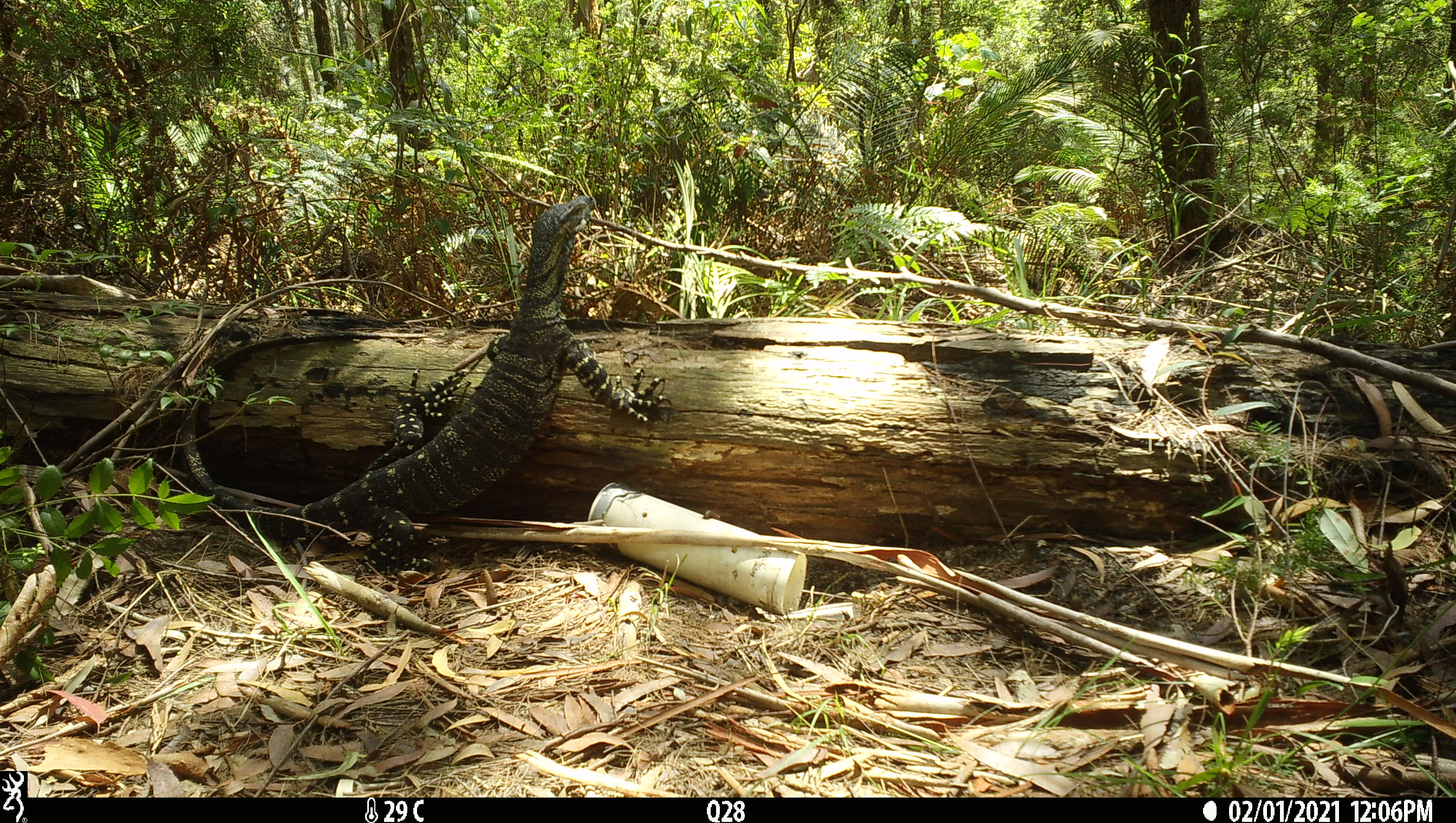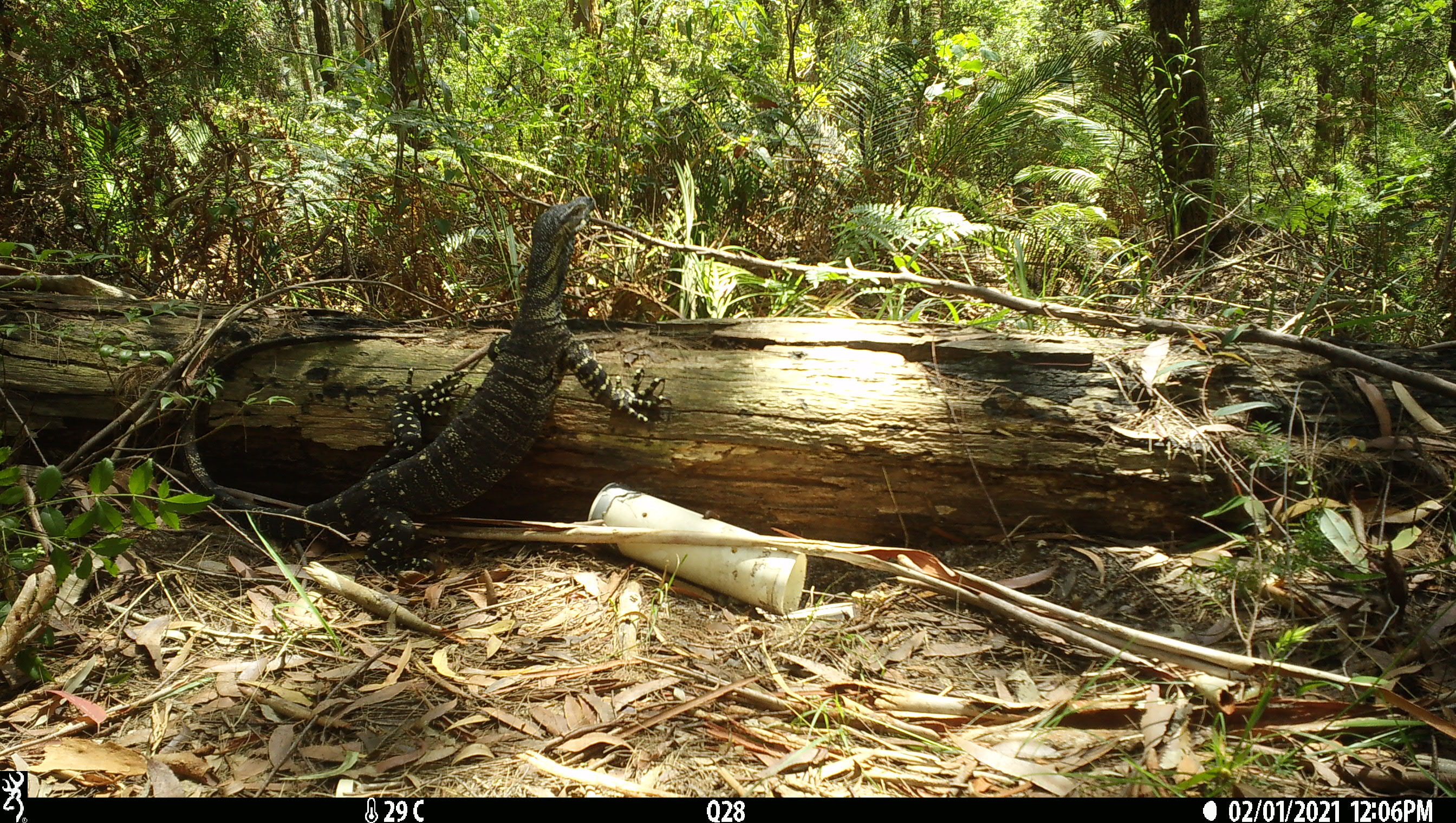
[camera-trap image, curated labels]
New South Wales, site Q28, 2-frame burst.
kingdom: Animalia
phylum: Chordata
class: Reptilia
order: Squamata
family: Varanidae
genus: Varanus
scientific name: Varanus varius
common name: lace monitor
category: goanna